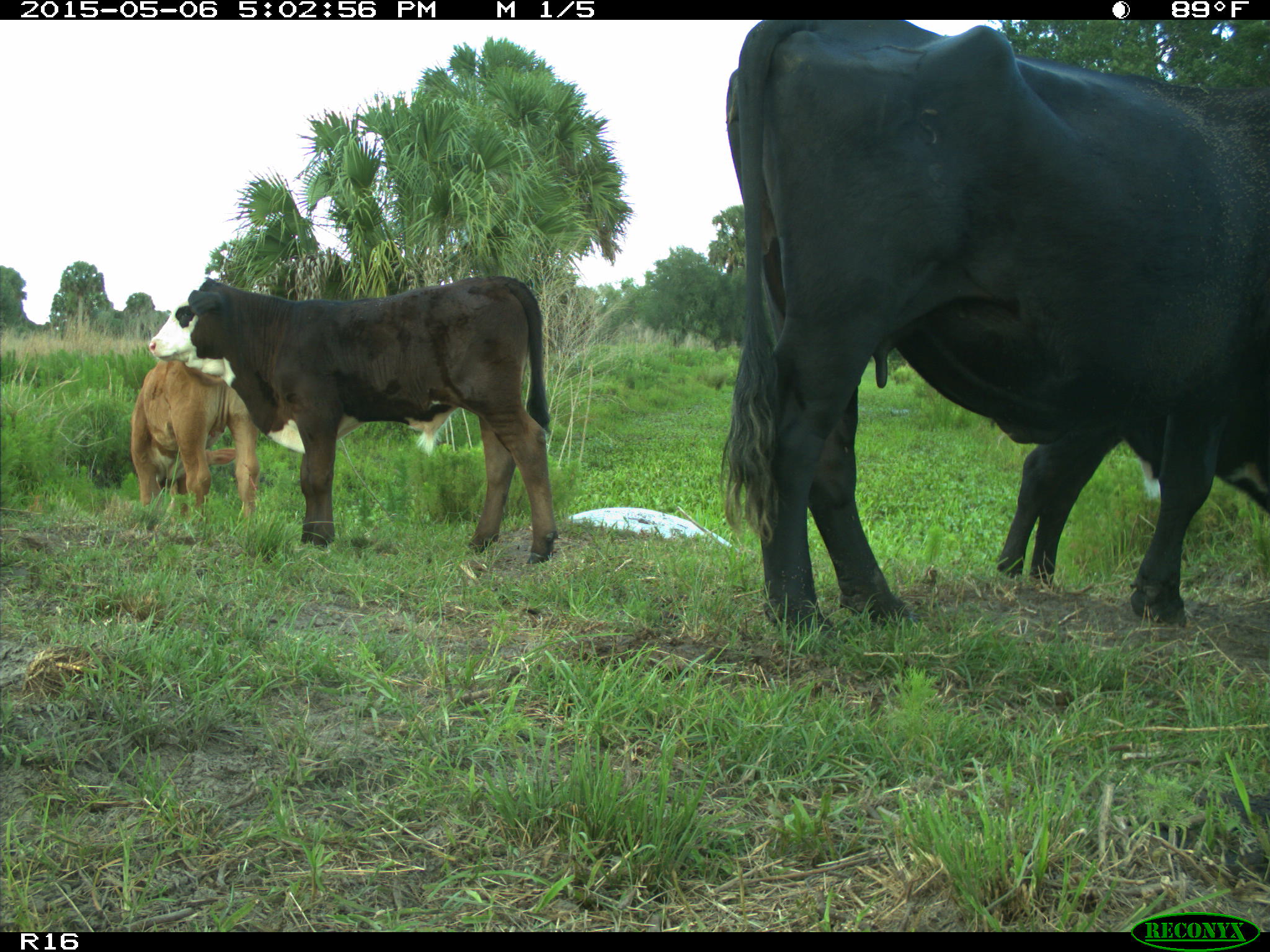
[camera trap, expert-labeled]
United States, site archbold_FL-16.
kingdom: Animalia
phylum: Chordata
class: Mammalia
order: Artiodactyla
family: Bovidae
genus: Bos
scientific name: Bos taurus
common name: domestic cow